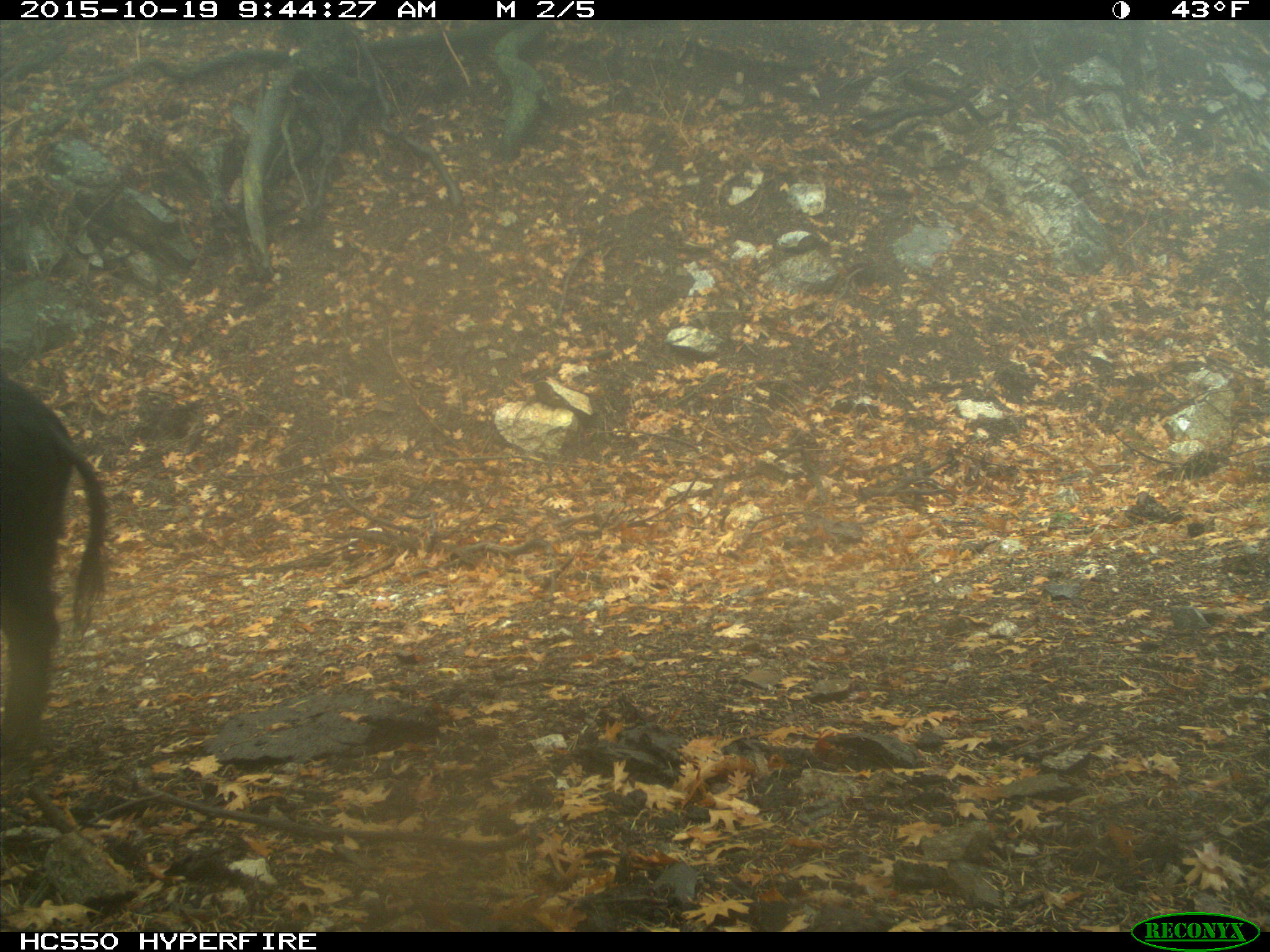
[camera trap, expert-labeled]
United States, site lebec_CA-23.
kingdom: Animalia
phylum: Chordata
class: Mammalia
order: Artiodactyla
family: Suidae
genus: Sus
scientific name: Sus scrofa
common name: wild boar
Sus scrofa (wild boar).